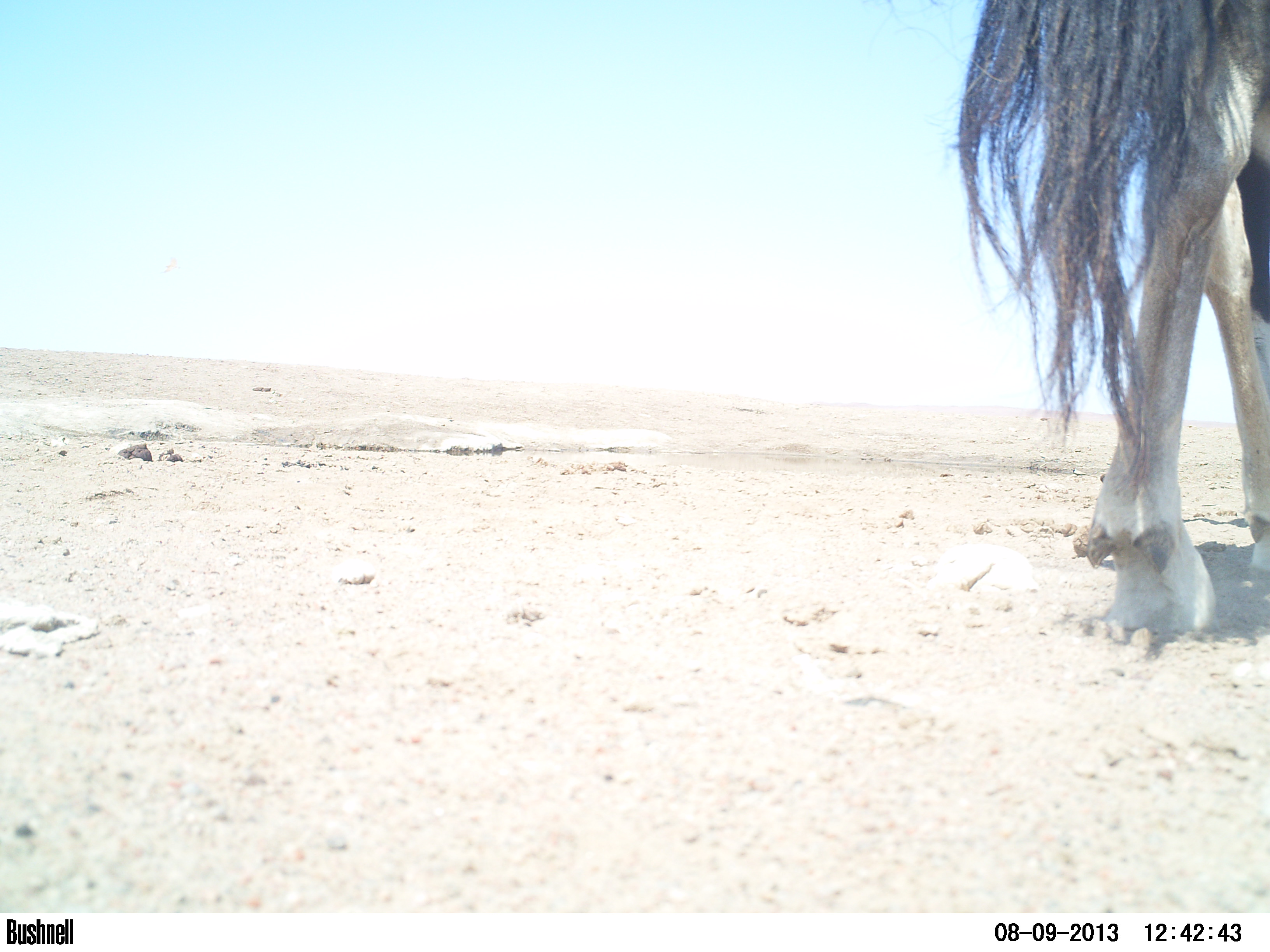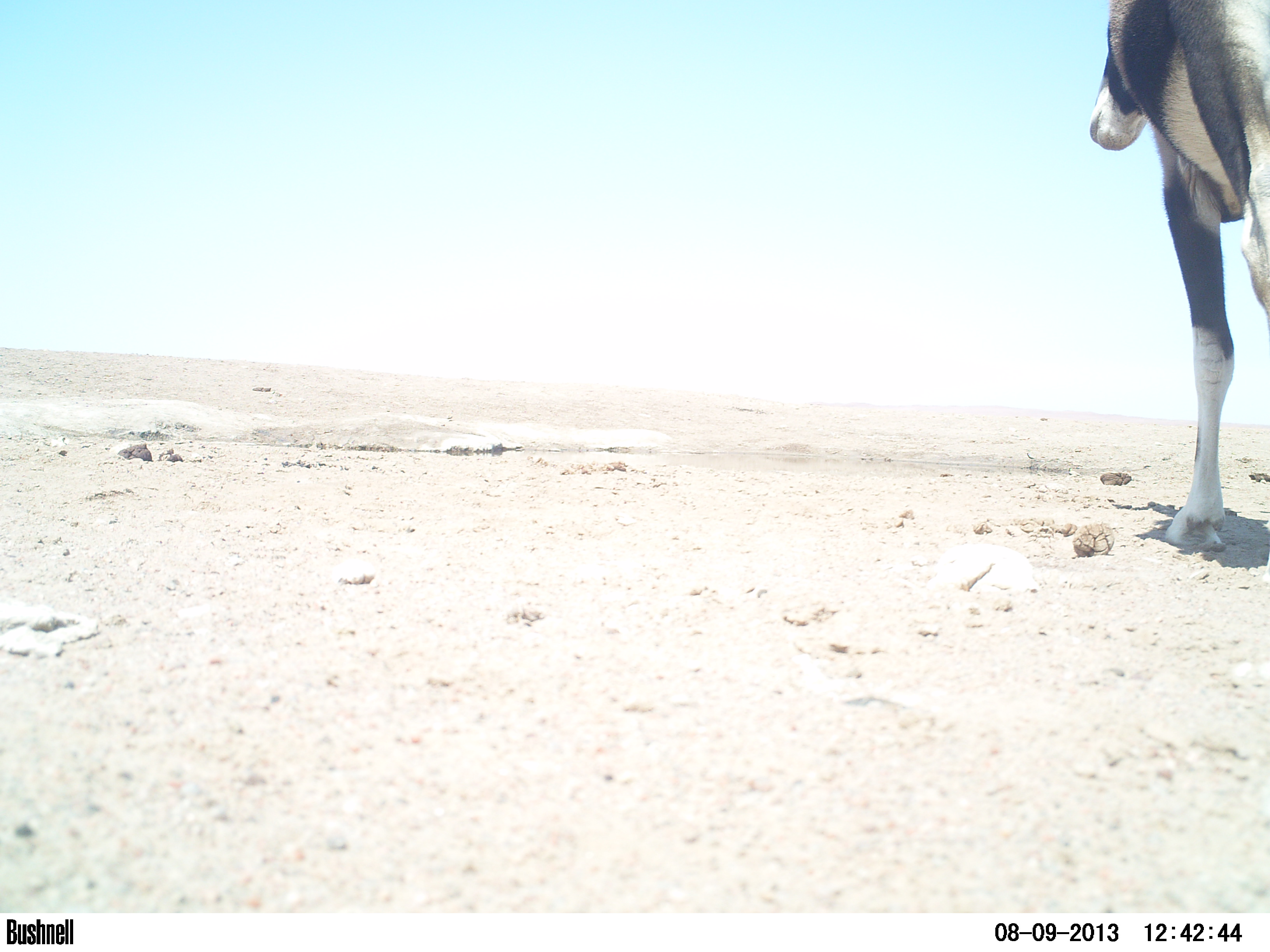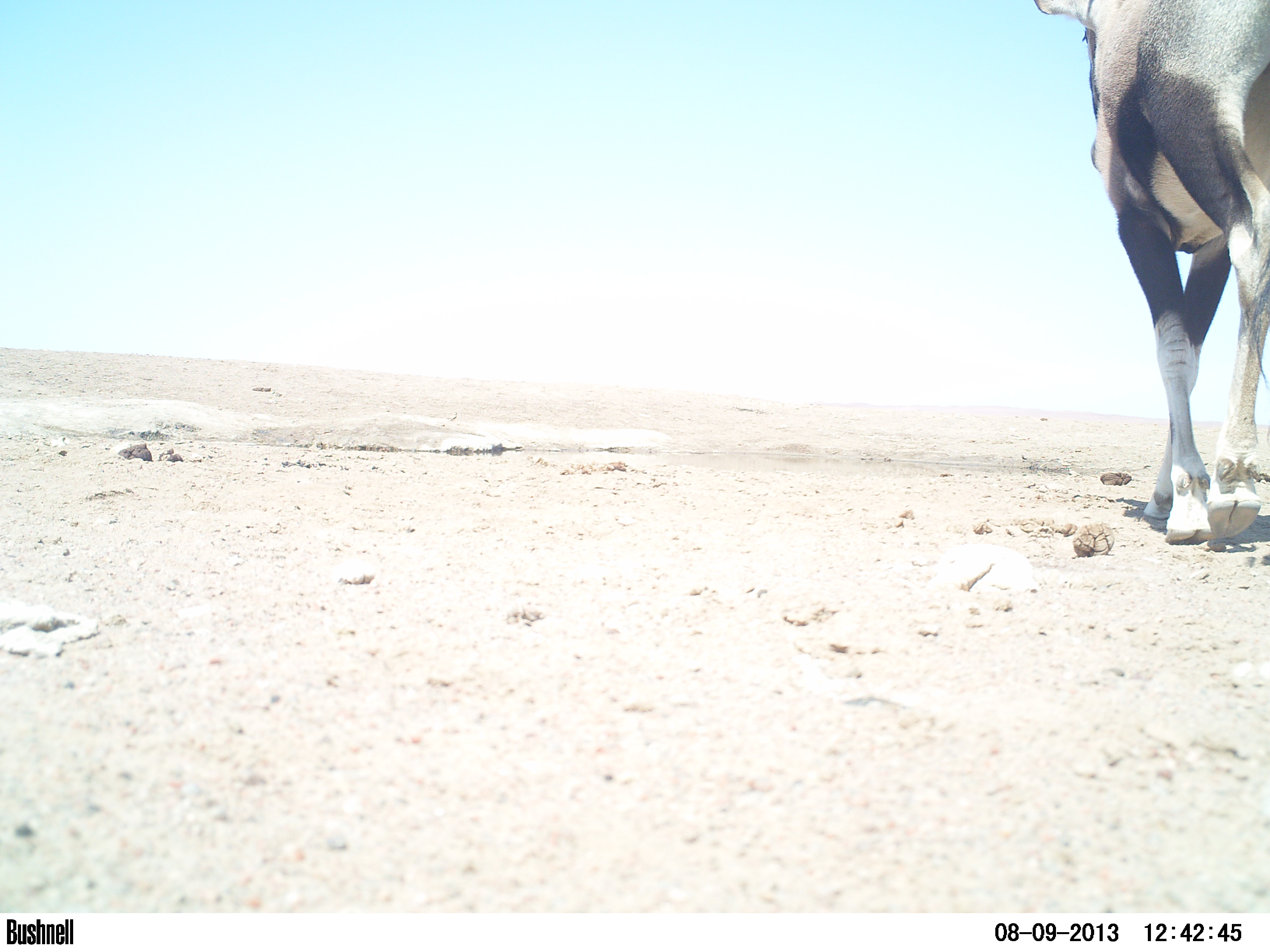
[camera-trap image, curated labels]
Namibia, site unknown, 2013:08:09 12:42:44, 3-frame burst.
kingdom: Animalia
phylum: Chordata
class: Mammalia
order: Artiodactyla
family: Bovidae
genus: Oryx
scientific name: Oryx gazella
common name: gemsbok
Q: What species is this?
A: Oryx gazella (gemsbok).